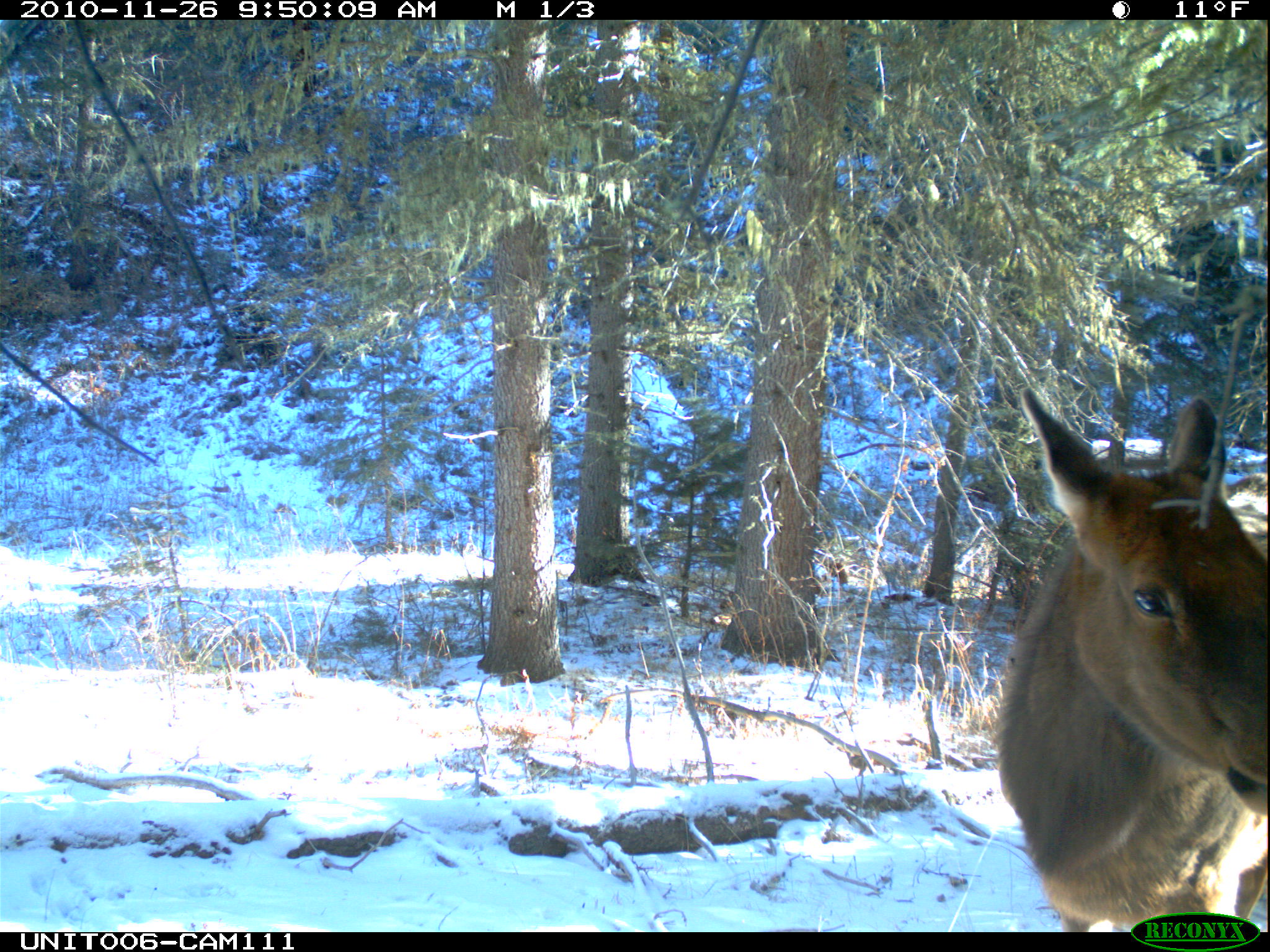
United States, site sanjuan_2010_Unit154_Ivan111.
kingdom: Animalia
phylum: Chordata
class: Mammalia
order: Artiodactyla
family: Cervidae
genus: Cervus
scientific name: Cervus elaphus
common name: red deer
Cervus elaphus (red deer).